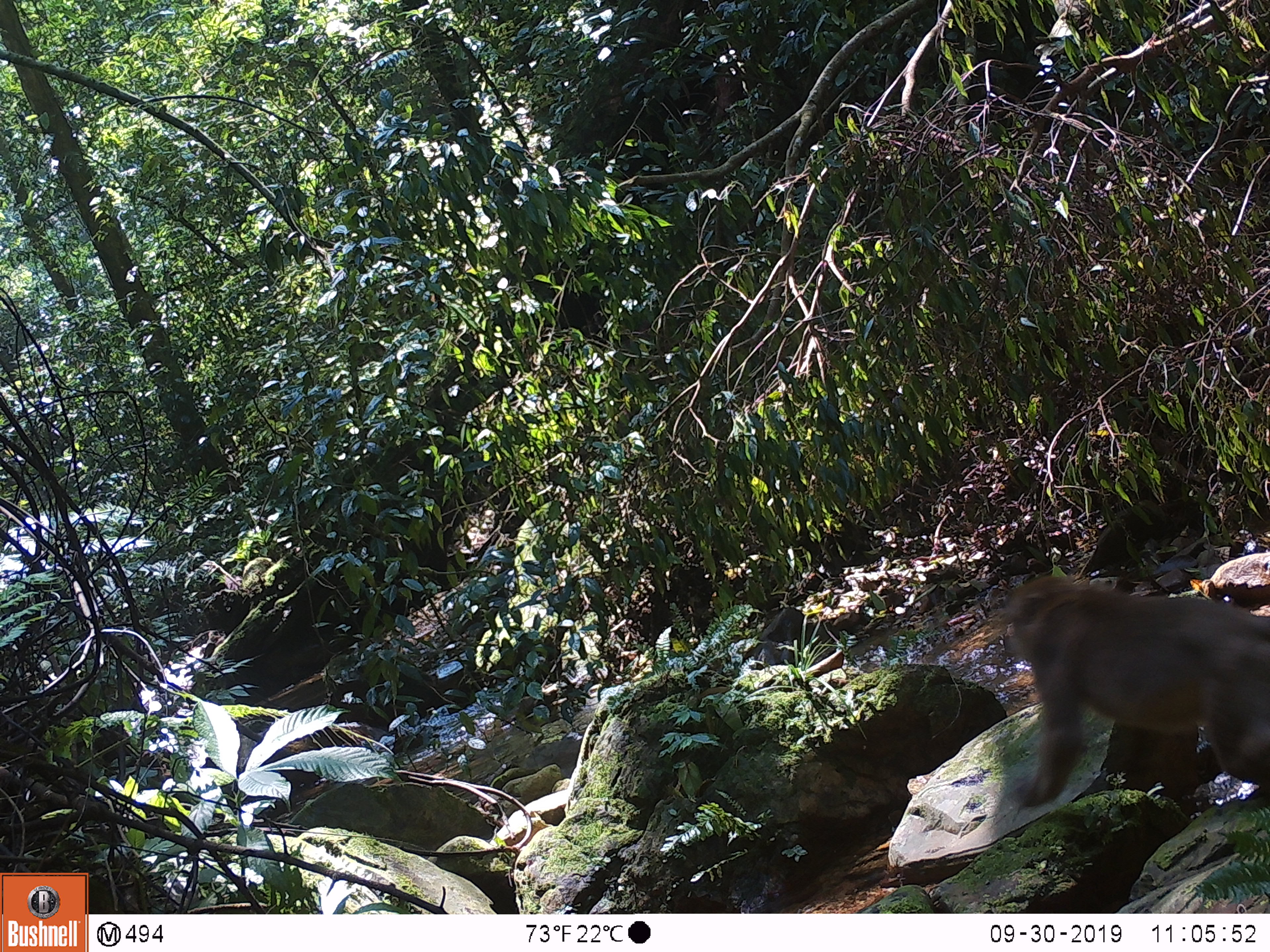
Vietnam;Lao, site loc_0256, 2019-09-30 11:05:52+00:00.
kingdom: Animalia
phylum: Chordata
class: Mammalia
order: Primates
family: Cercopithecidae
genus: Macaca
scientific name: Macaca arctoides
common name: stump-tailed macaque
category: stump tailed macaque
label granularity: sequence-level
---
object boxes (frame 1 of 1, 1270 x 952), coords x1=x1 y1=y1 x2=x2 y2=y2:
stump tailed macaque: x1=1001 y1=575 x2=1270 y2=807